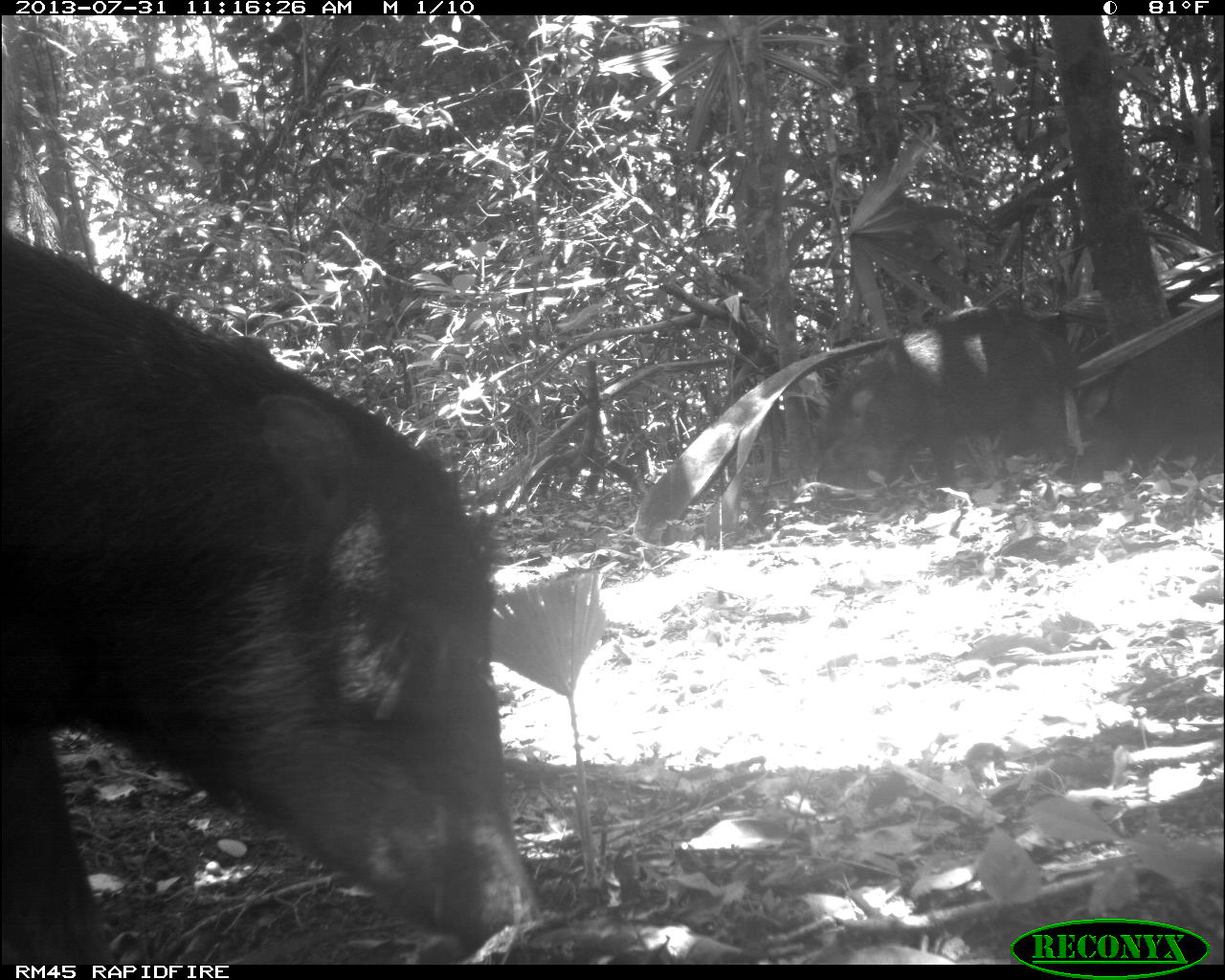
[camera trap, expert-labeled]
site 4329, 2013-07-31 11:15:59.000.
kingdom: Animalia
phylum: Chordata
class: Mammalia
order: Artiodactyla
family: Tayassuidae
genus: Tayassu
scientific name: Tayassu pecari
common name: white-lipped peccary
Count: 10.